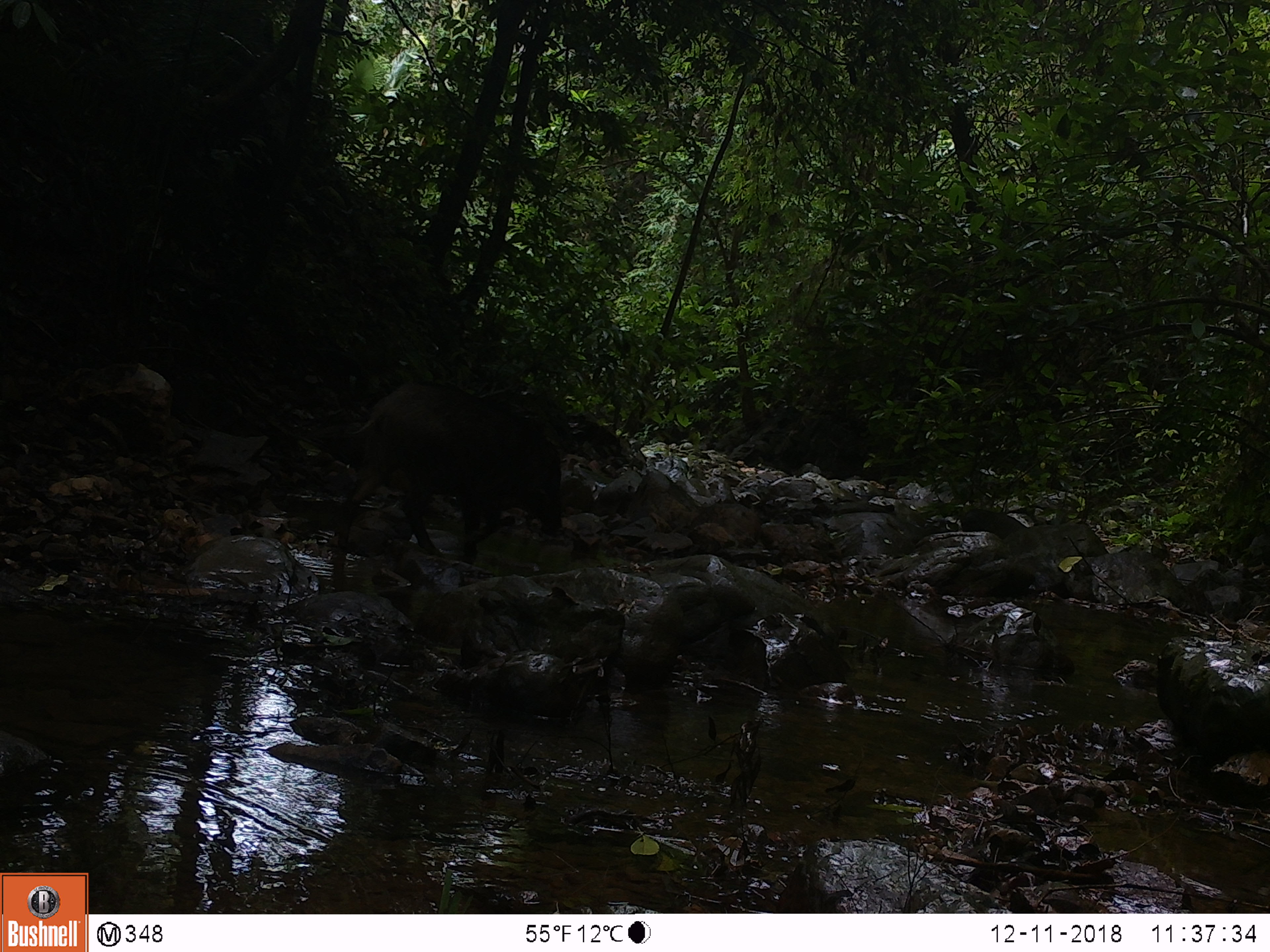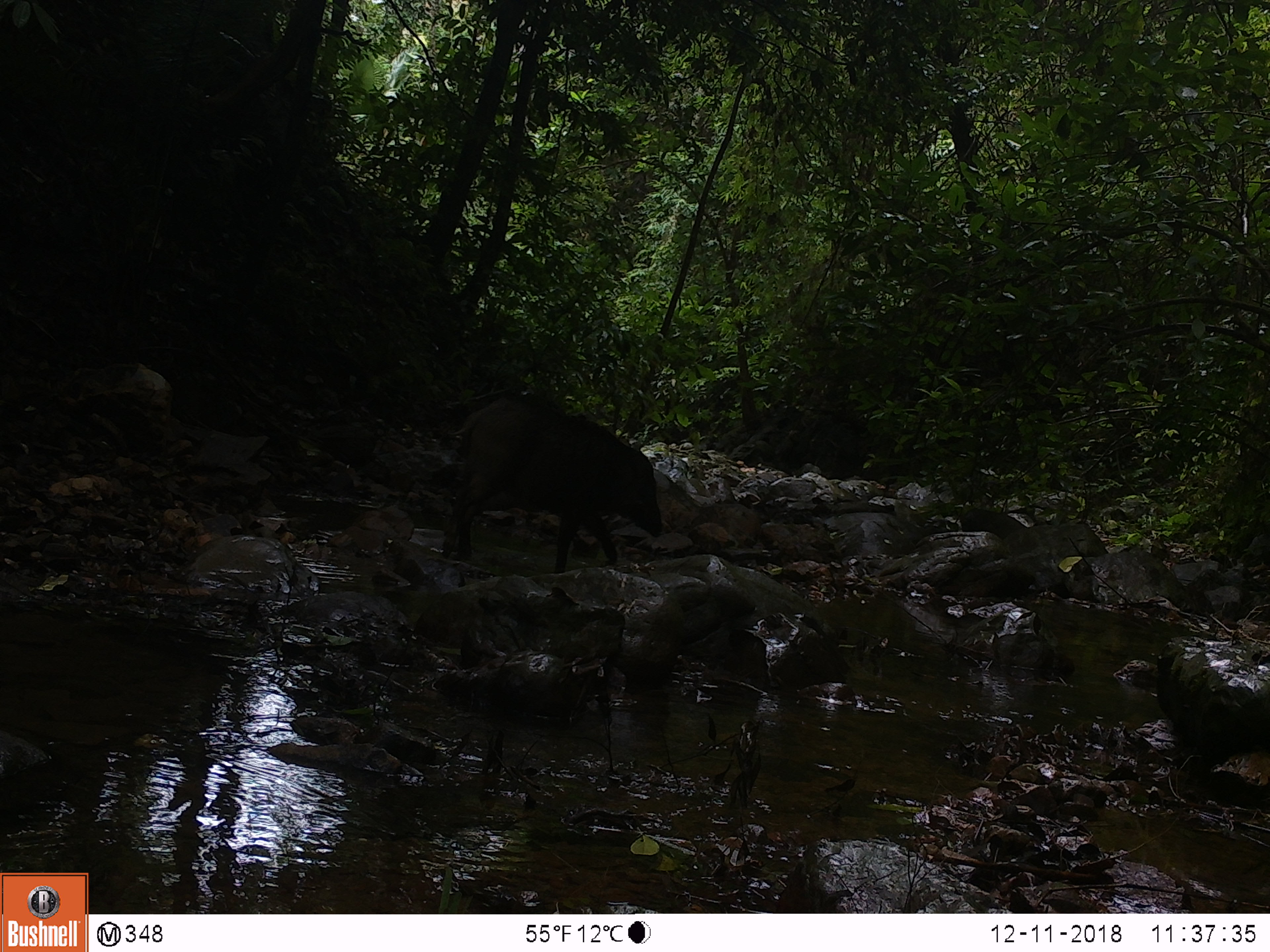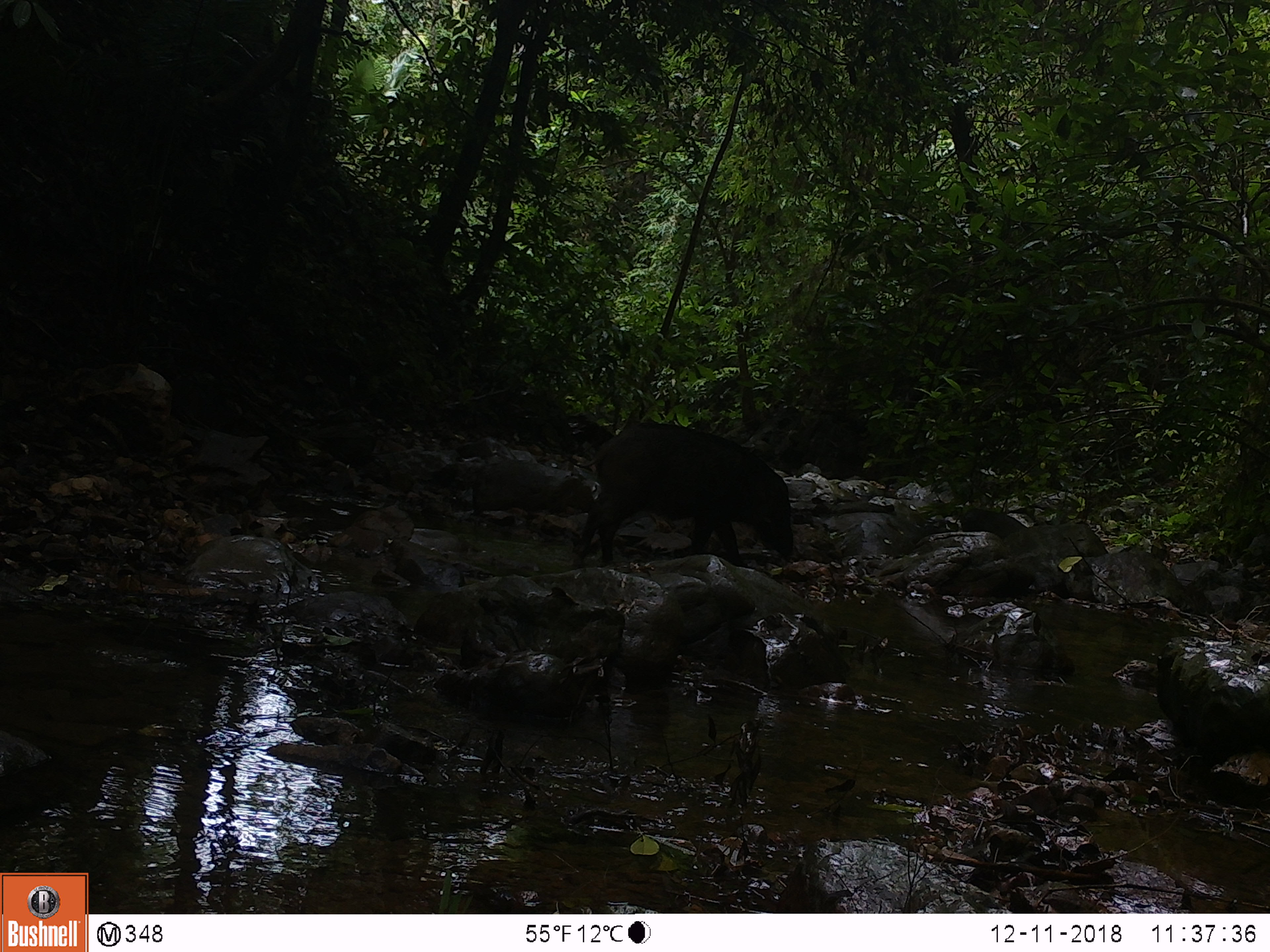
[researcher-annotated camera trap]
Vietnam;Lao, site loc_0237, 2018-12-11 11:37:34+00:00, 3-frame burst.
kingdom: Animalia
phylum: Chordata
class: Mammalia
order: Artiodactyla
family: Suidae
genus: Sus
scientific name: Sus scrofa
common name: eurasian wild pig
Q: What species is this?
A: Eurasian wild pig (Sus scrofa).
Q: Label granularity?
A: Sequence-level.